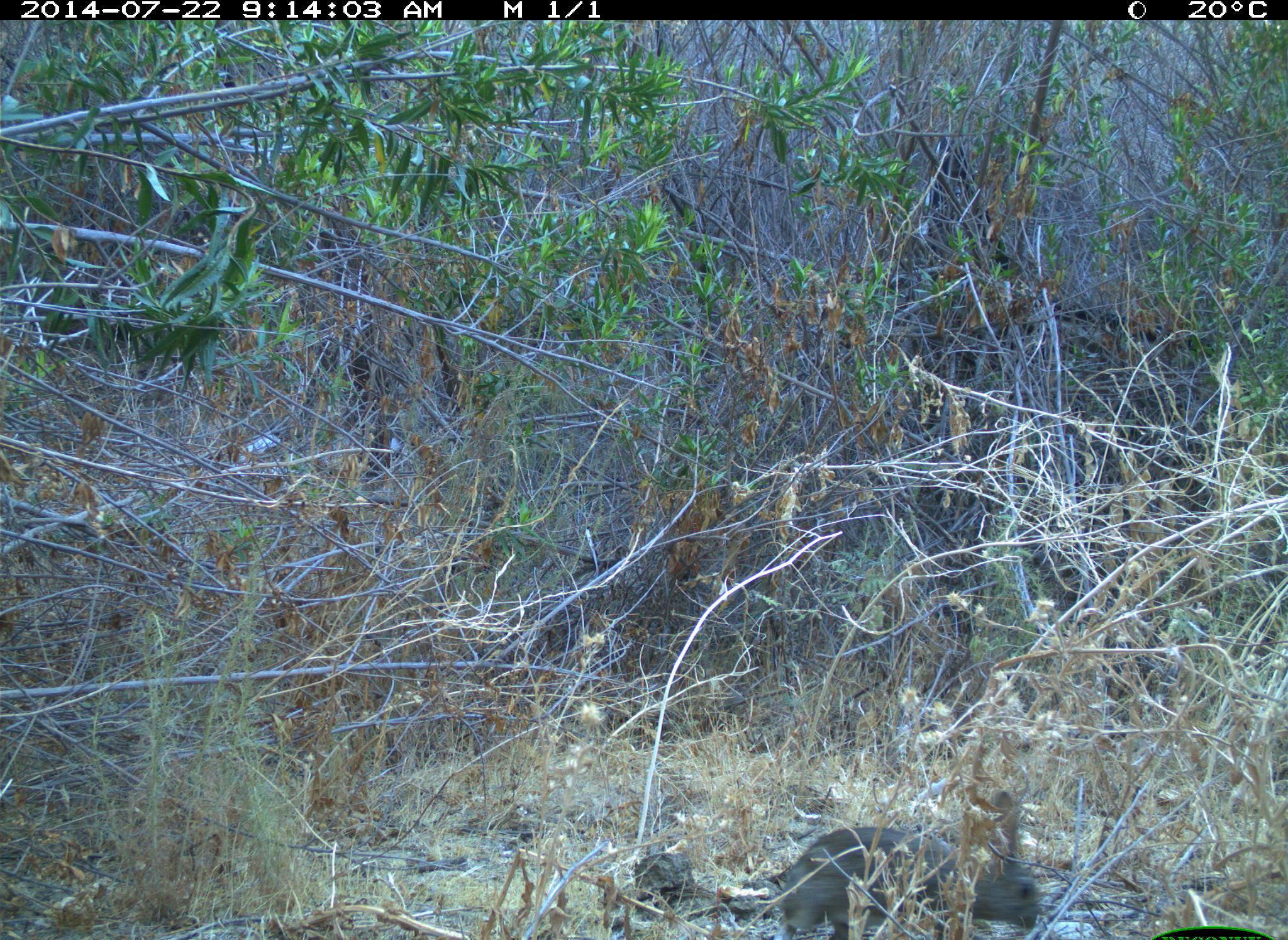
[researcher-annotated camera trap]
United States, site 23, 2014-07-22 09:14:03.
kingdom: Animalia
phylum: Chordata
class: Mammalia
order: Lagomorpha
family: Leporidae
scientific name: Leporidae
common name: rabbits and hares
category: rabbit